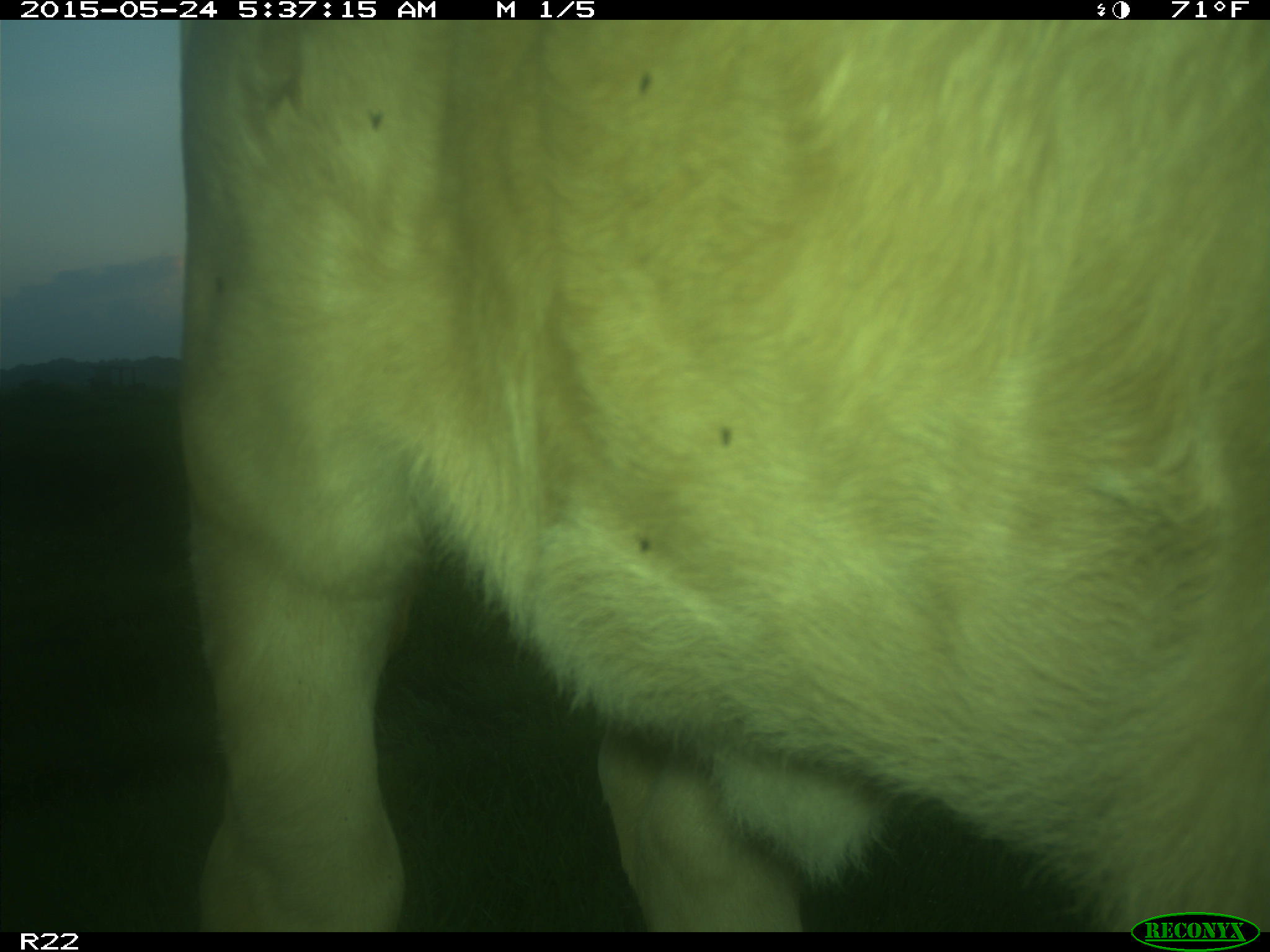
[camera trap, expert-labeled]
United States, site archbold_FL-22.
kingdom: Animalia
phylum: Chordata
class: Mammalia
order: Artiodactyla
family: Bovidae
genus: Bos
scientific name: Bos taurus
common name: domestic cow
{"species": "Bos taurus (domestic cow)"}